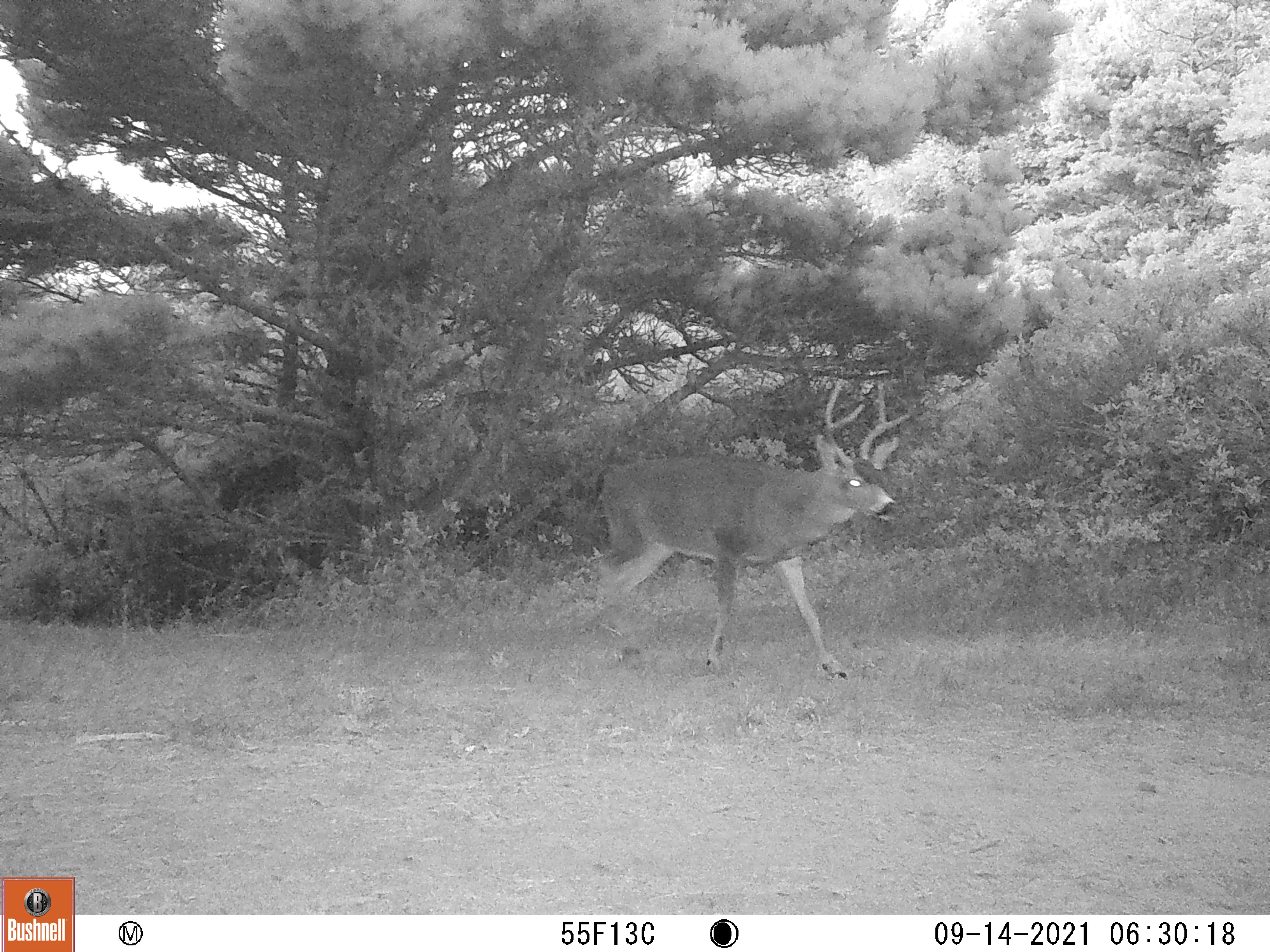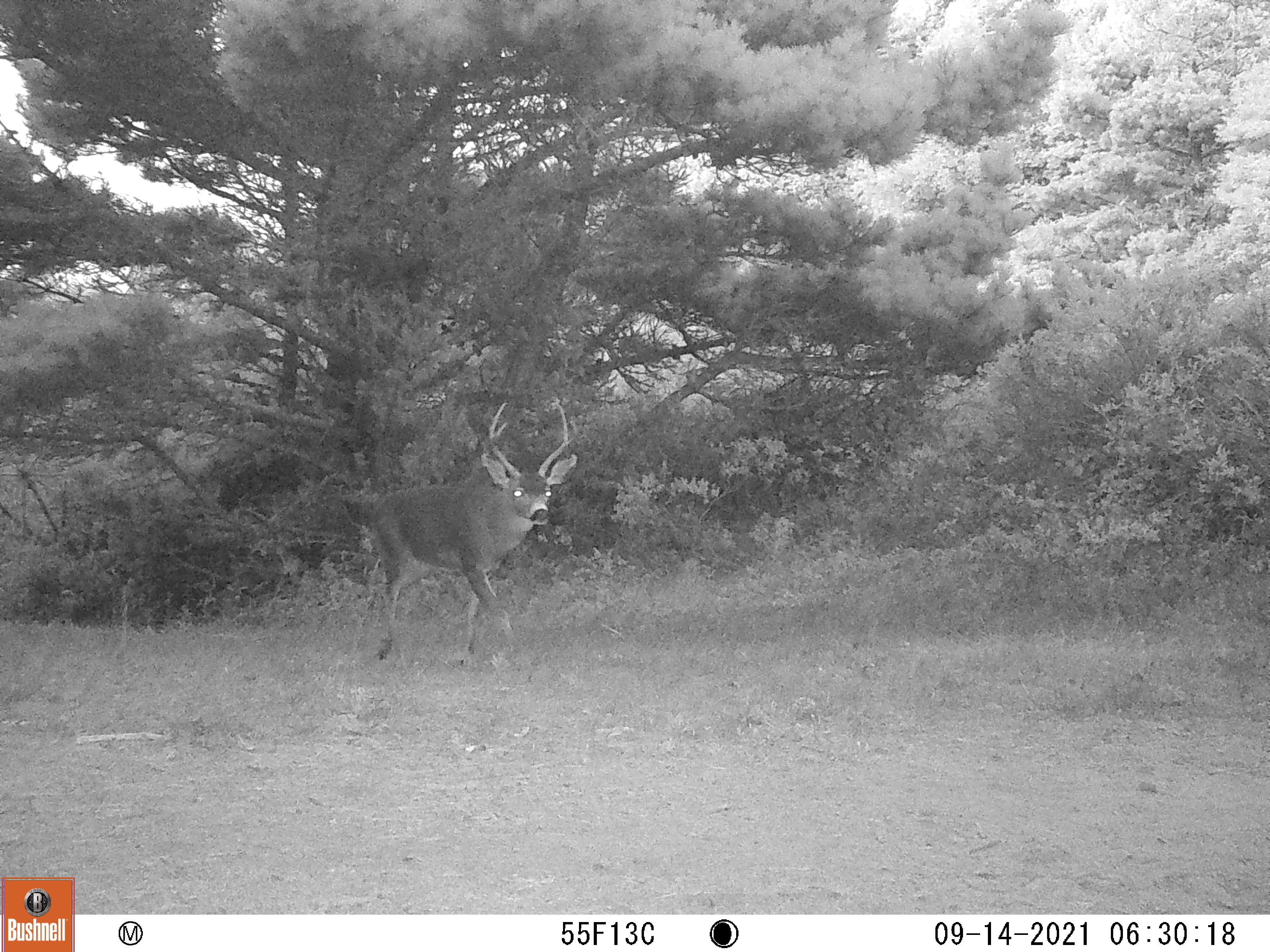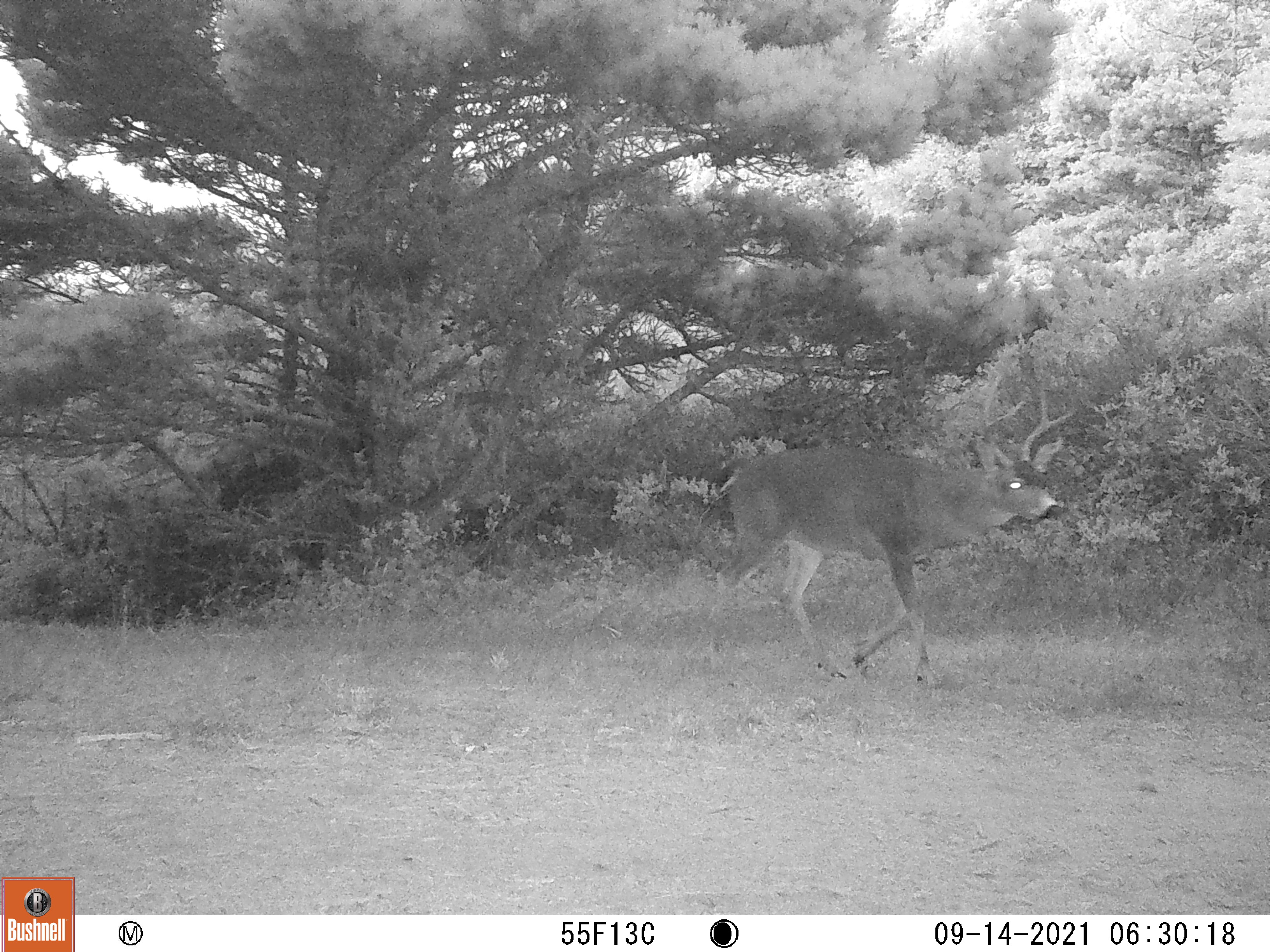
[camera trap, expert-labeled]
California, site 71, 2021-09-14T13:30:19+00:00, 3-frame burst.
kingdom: Animalia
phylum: Chordata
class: Mammalia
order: Artiodactyla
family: Cervidae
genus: Odocoileus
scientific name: Odocoileus hemionus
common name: mule deer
Mule deer (Odocoileus hemionus).